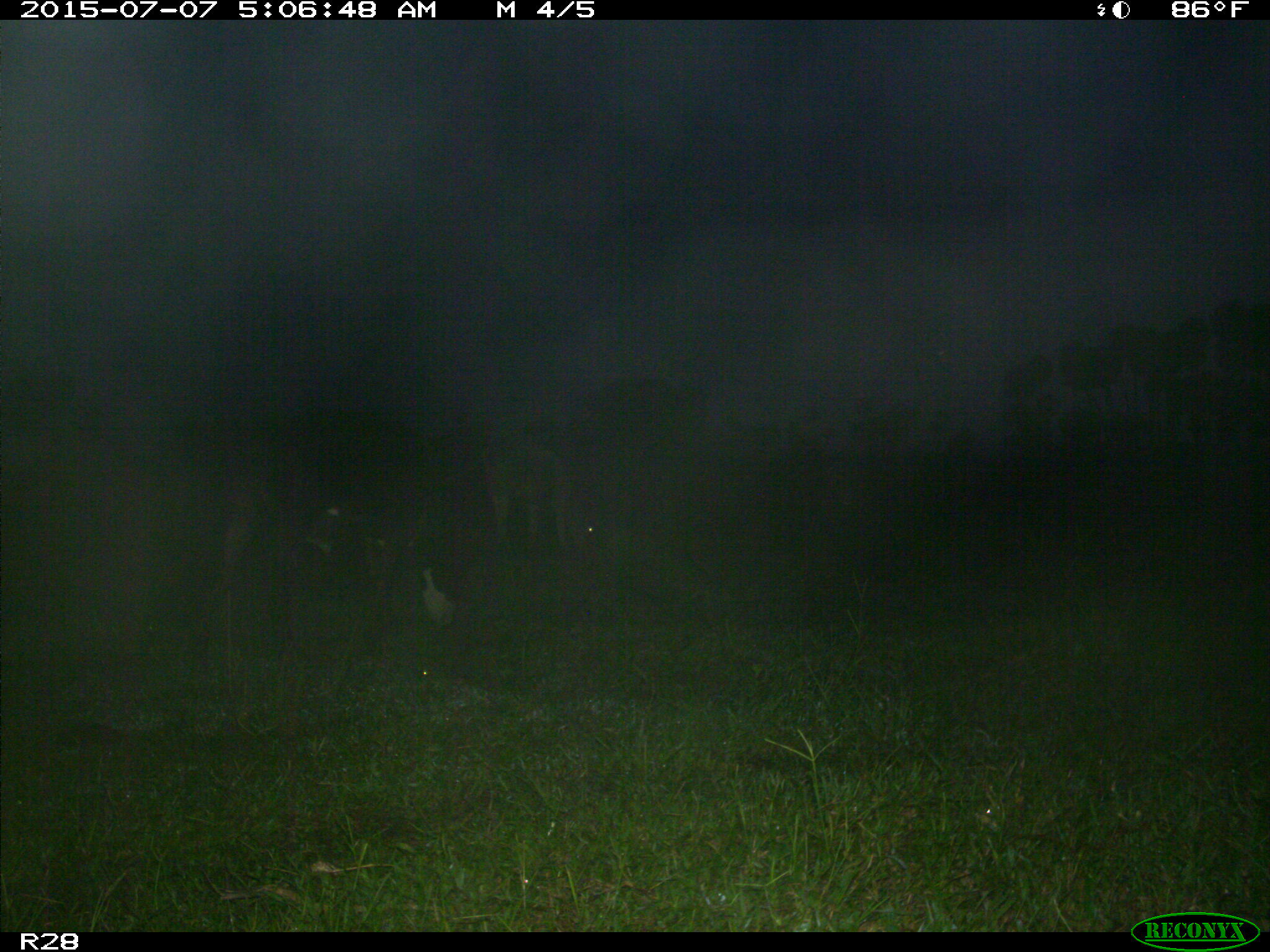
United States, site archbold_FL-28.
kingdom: Animalia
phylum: Chordata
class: Mammalia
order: Artiodactyla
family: Bovidae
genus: Bos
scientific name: Bos taurus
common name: domestic cow